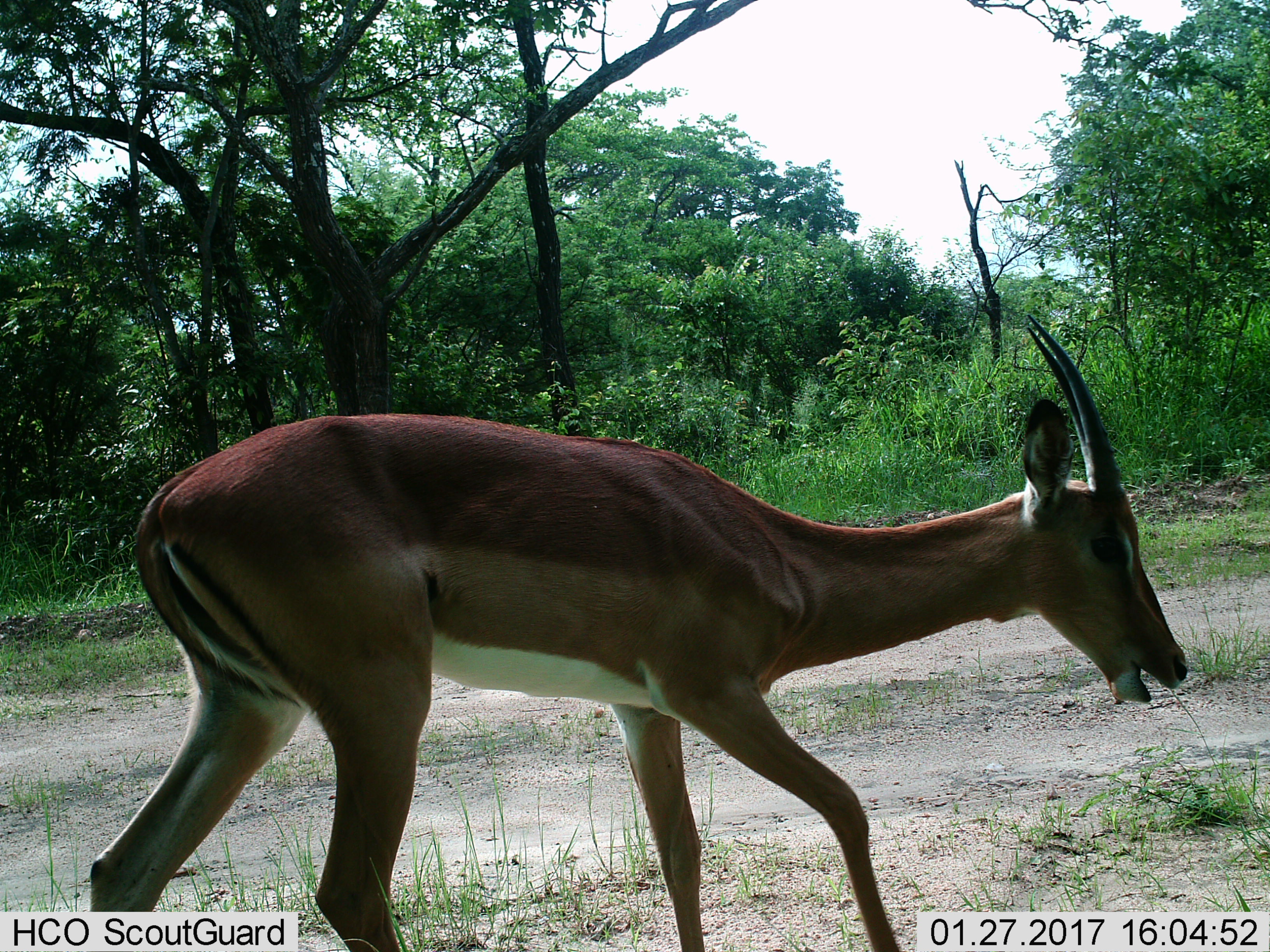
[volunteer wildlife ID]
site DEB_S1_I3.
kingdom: Animalia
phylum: Chordata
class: Mammalia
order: Artiodactyla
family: Bovidae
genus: Aepyceros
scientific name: Aepyceros melampus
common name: impala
Impala (Aepyceros melampus), count 1. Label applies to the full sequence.